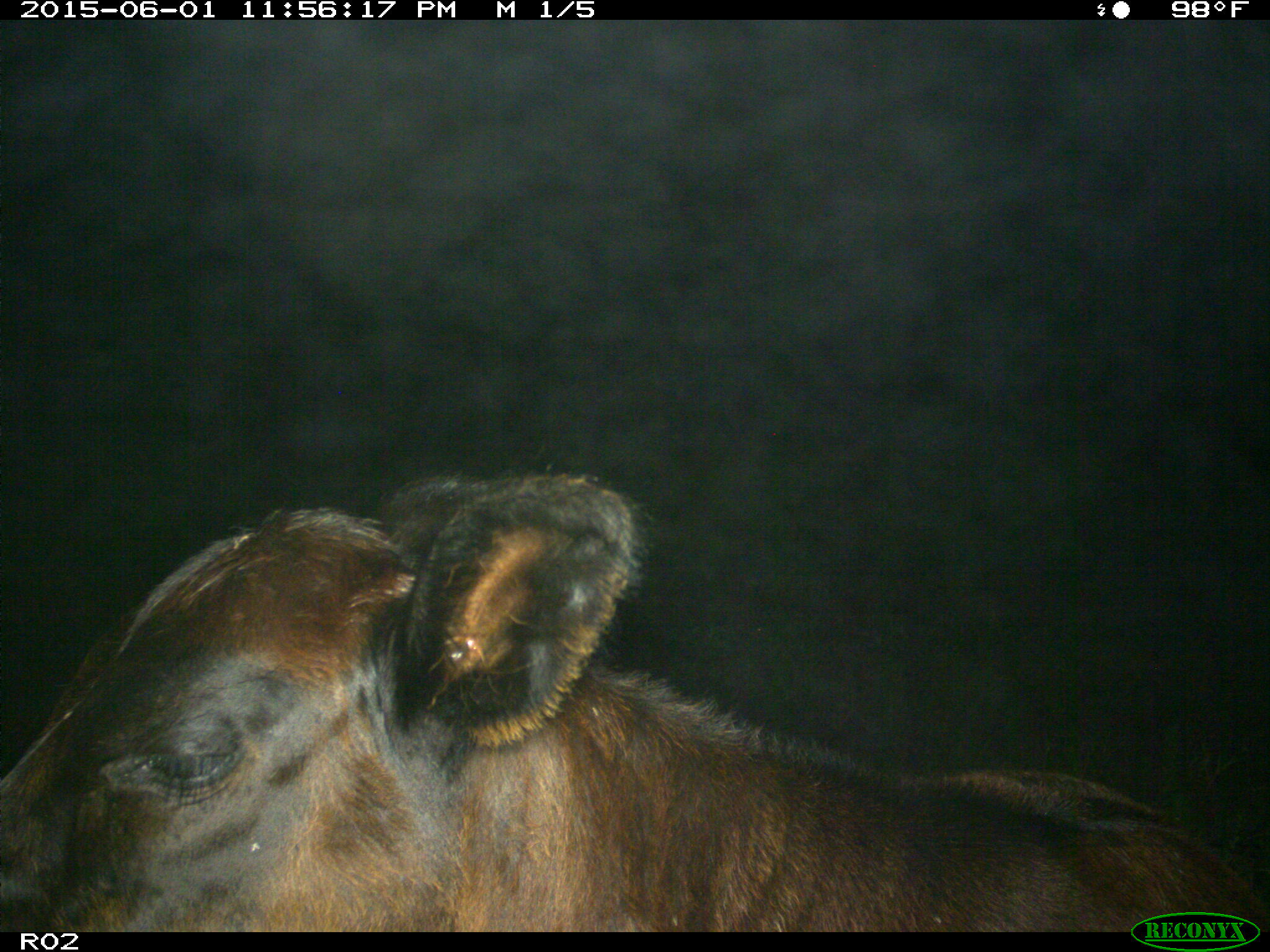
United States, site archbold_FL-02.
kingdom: Animalia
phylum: Chordata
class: Mammalia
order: Artiodactyla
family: Bovidae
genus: Bos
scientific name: Bos taurus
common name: domestic cow